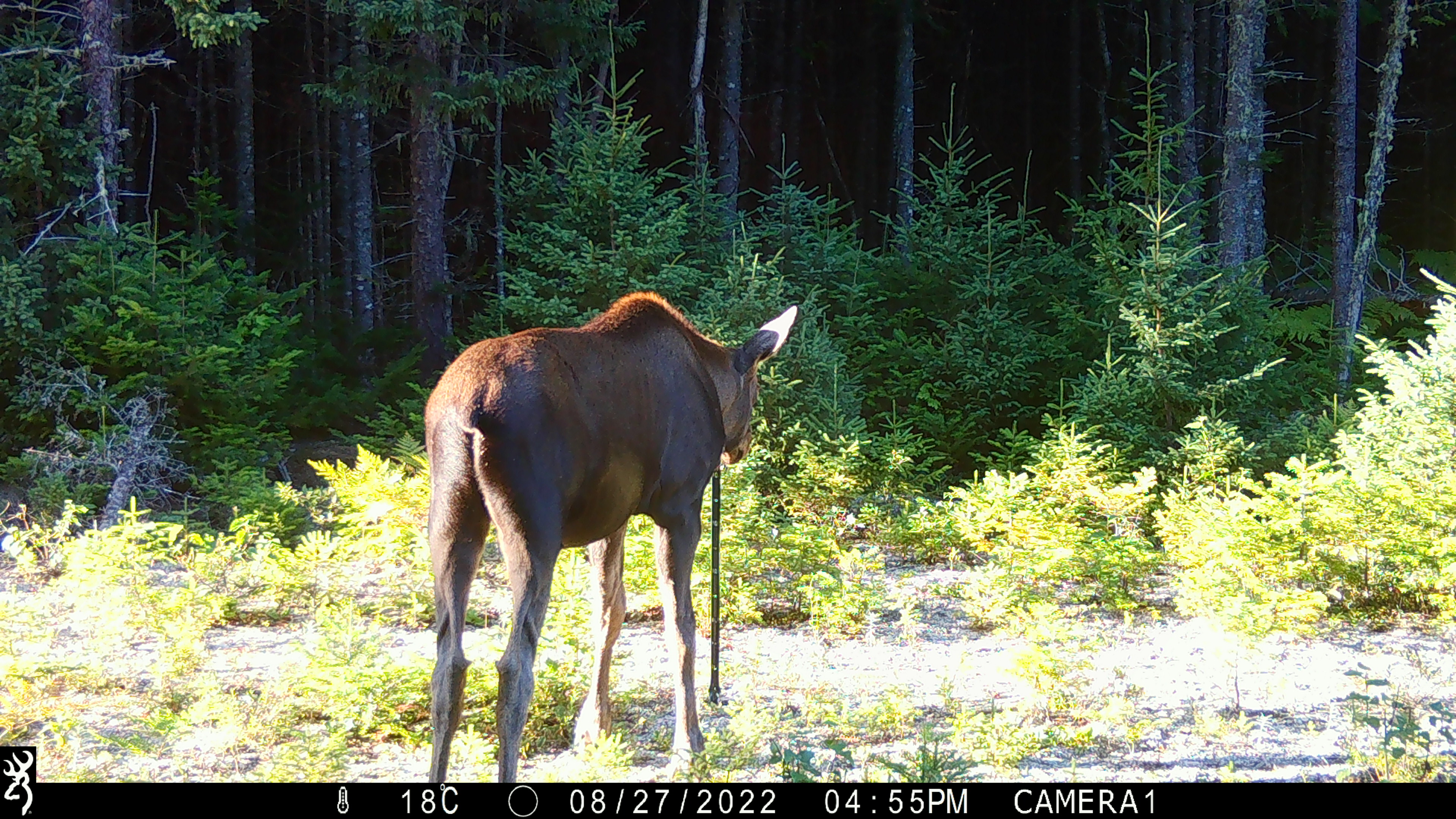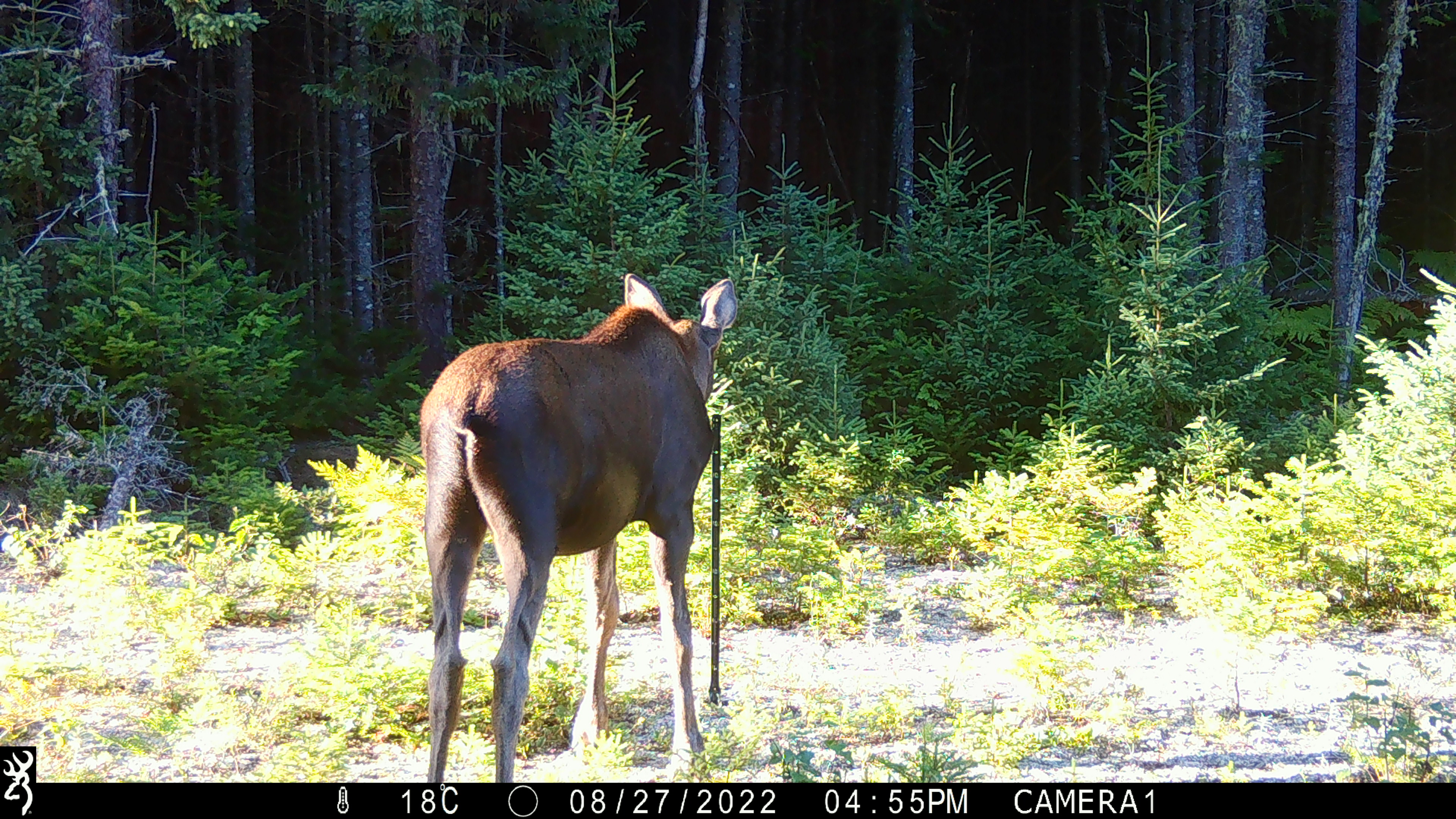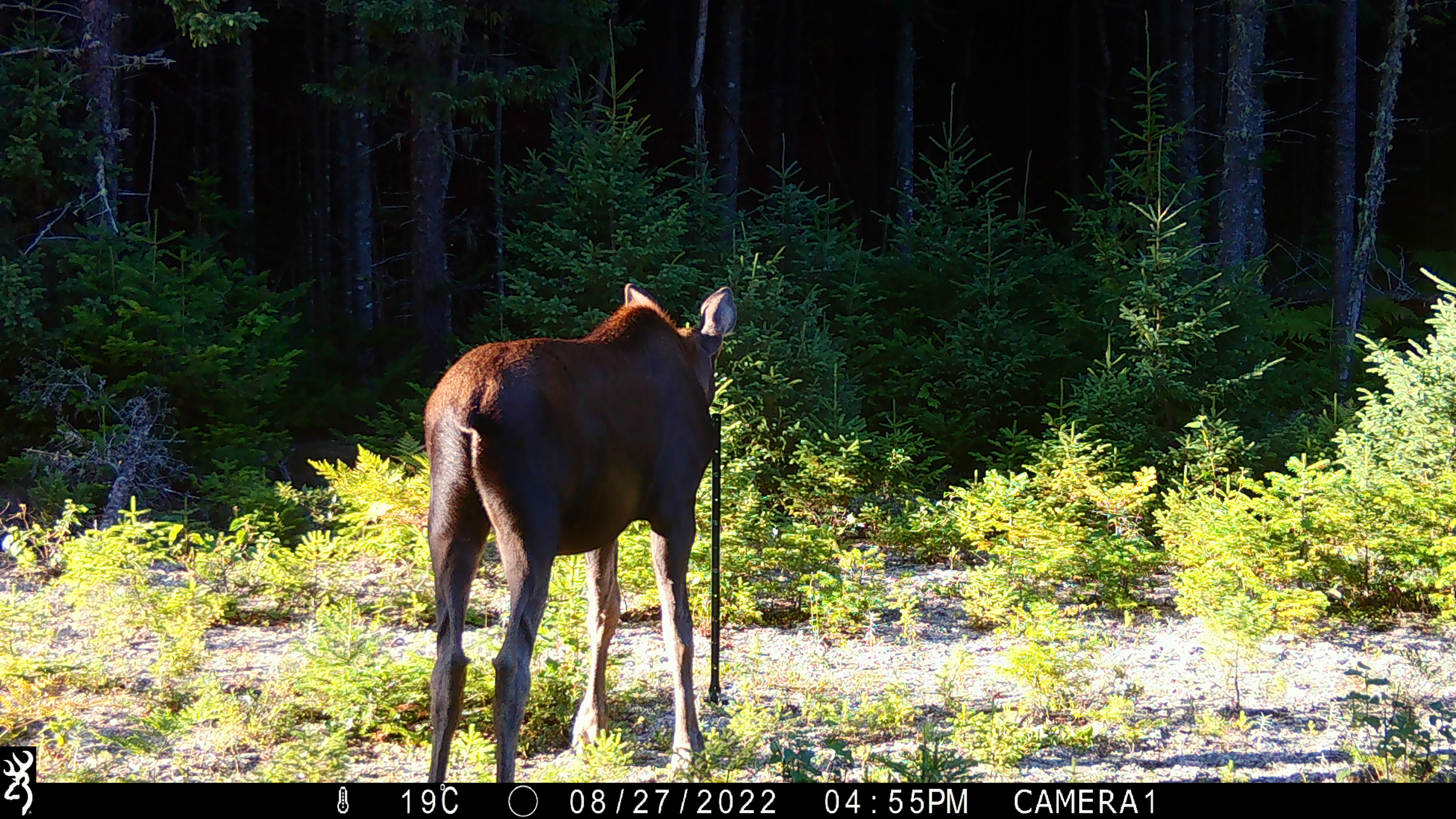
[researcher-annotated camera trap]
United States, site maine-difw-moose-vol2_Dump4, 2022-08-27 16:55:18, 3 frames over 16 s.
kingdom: Animalia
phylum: Chordata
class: Mammalia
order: Artiodactyla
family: Cervidae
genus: Alces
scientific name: Alces alces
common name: moose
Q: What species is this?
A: Moose (Alces alces).